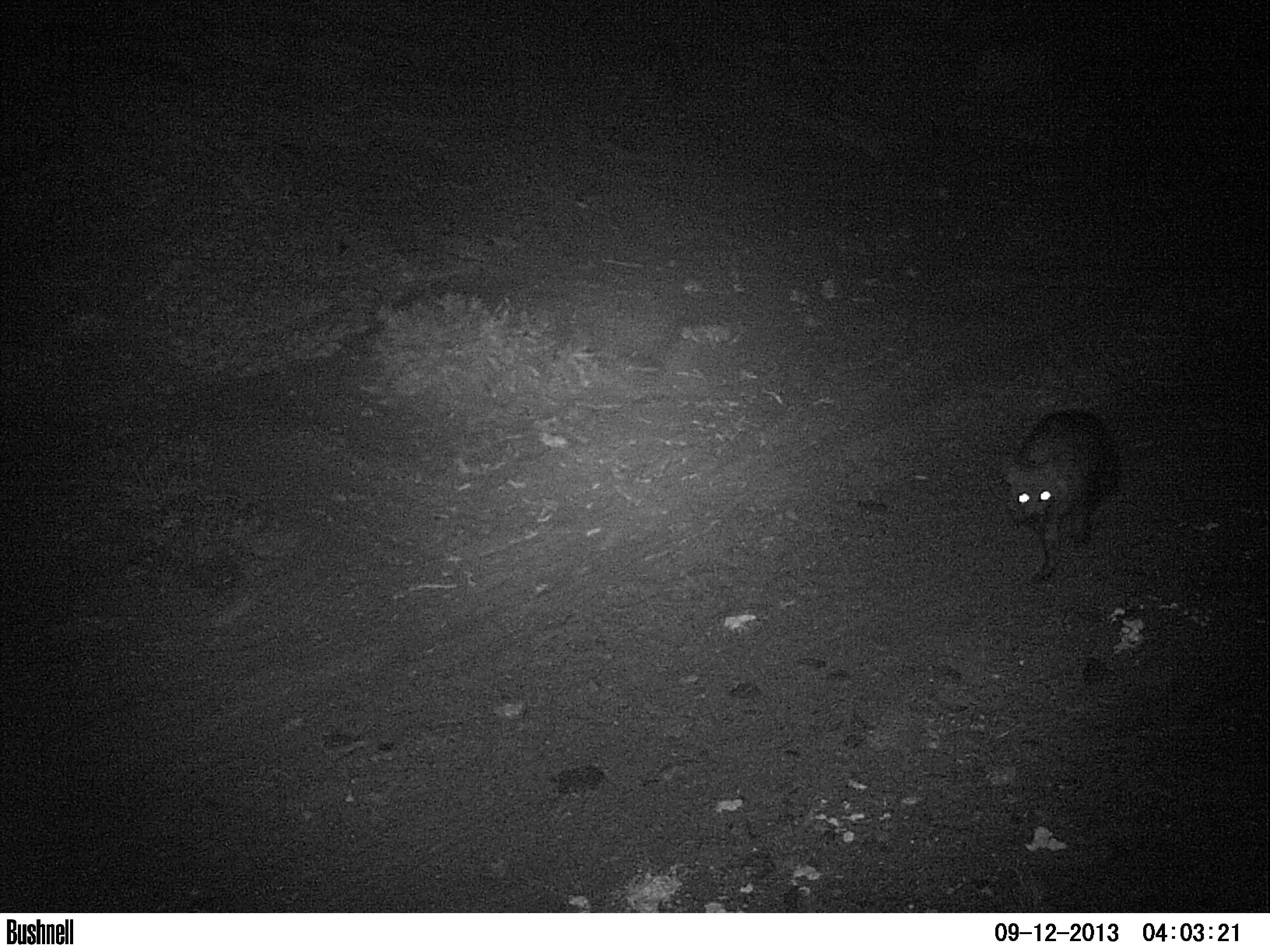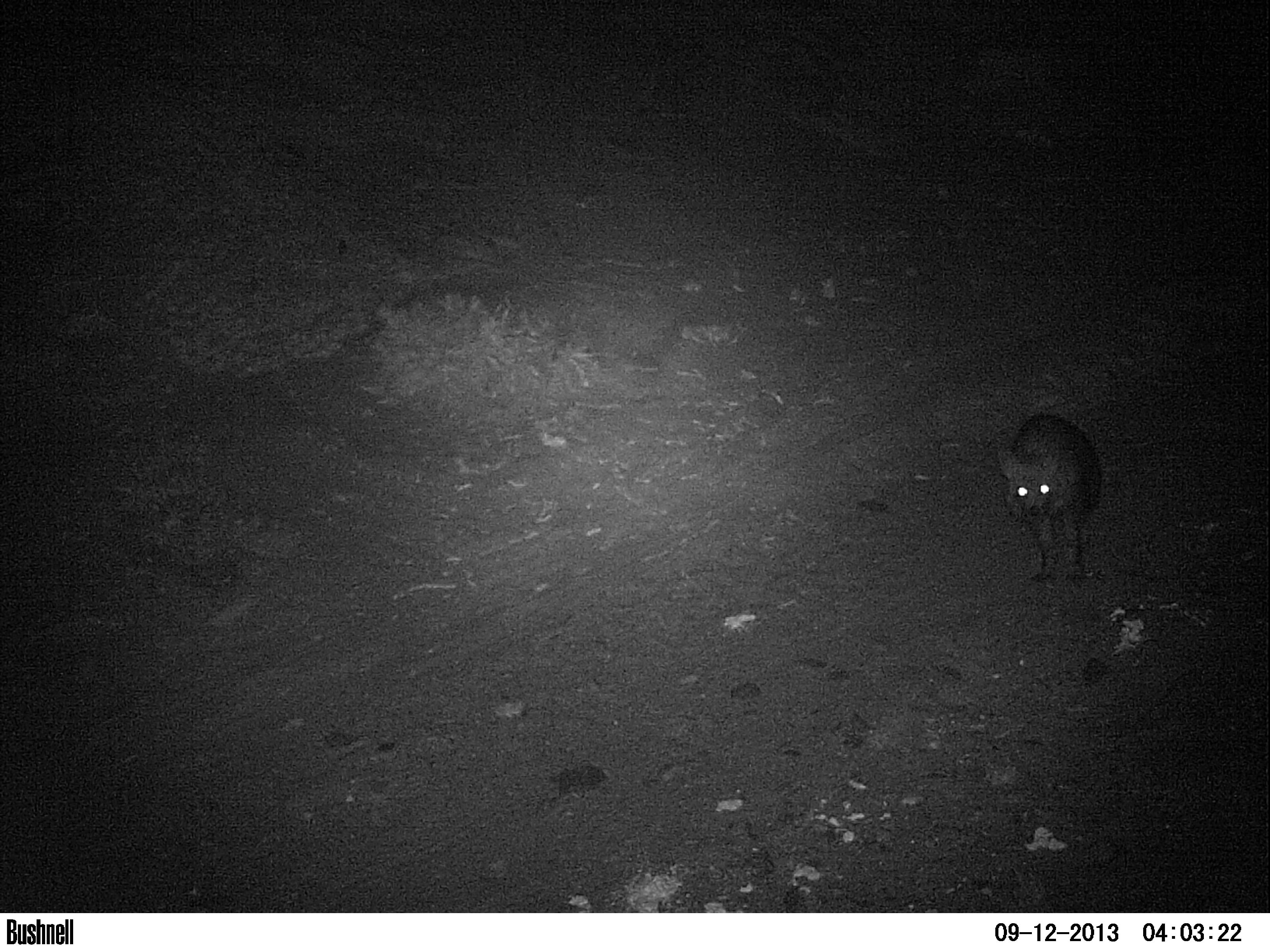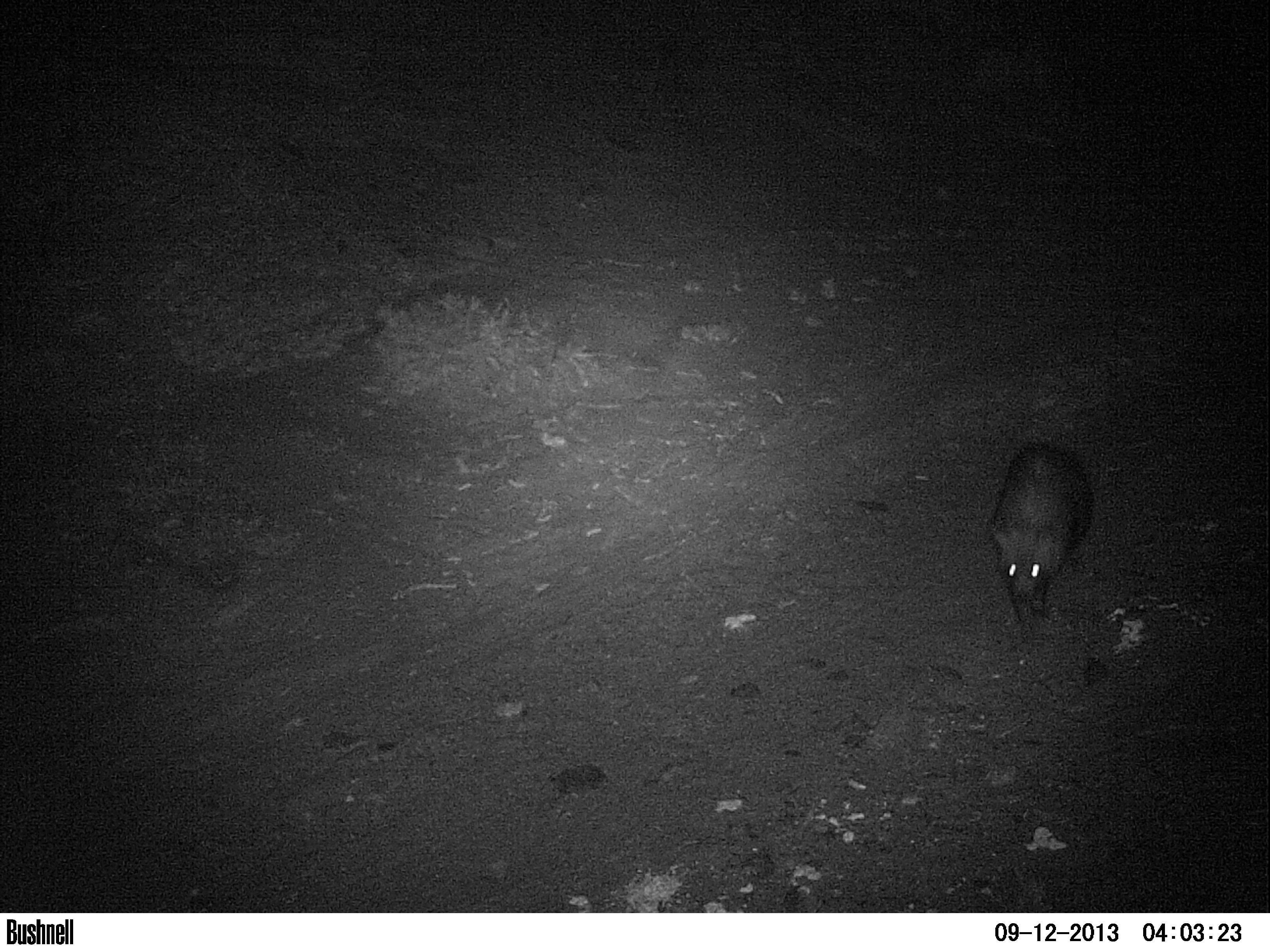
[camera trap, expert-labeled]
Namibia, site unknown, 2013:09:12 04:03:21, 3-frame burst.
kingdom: Animalia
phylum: Chordata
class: Mammalia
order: Carnivora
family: Hyaenidae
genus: Parahyaena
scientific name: Parahyaena brunnea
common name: brown hyena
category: hyaena brunnea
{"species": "hyaena brunnea (brown hyena) (Parahyaena brunnea)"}